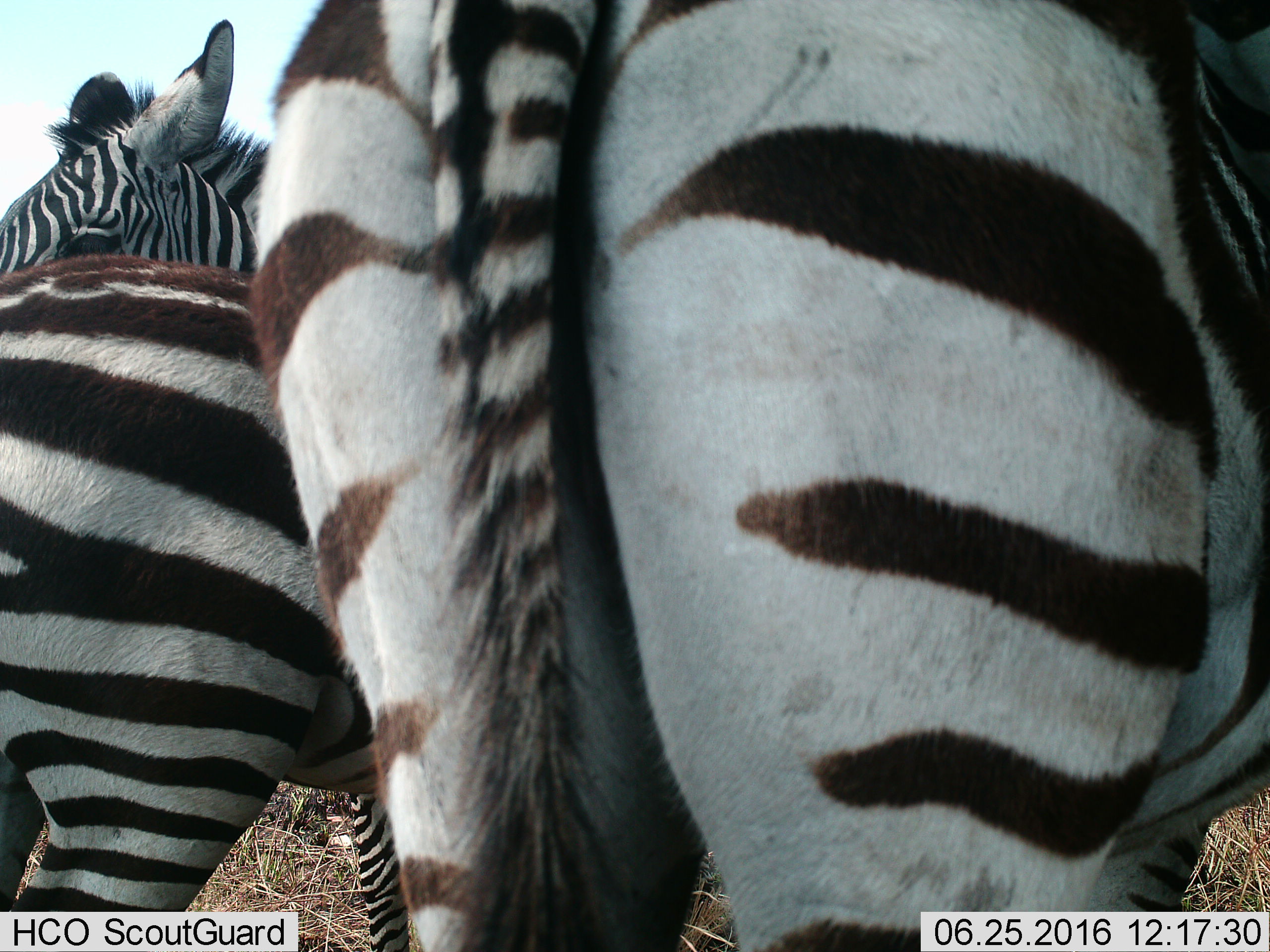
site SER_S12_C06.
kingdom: Animalia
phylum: Chordata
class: Mammalia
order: Perissodactyla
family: Equidae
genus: Equus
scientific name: Equus quagga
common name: plains zebra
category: zebraplains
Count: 3.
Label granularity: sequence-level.